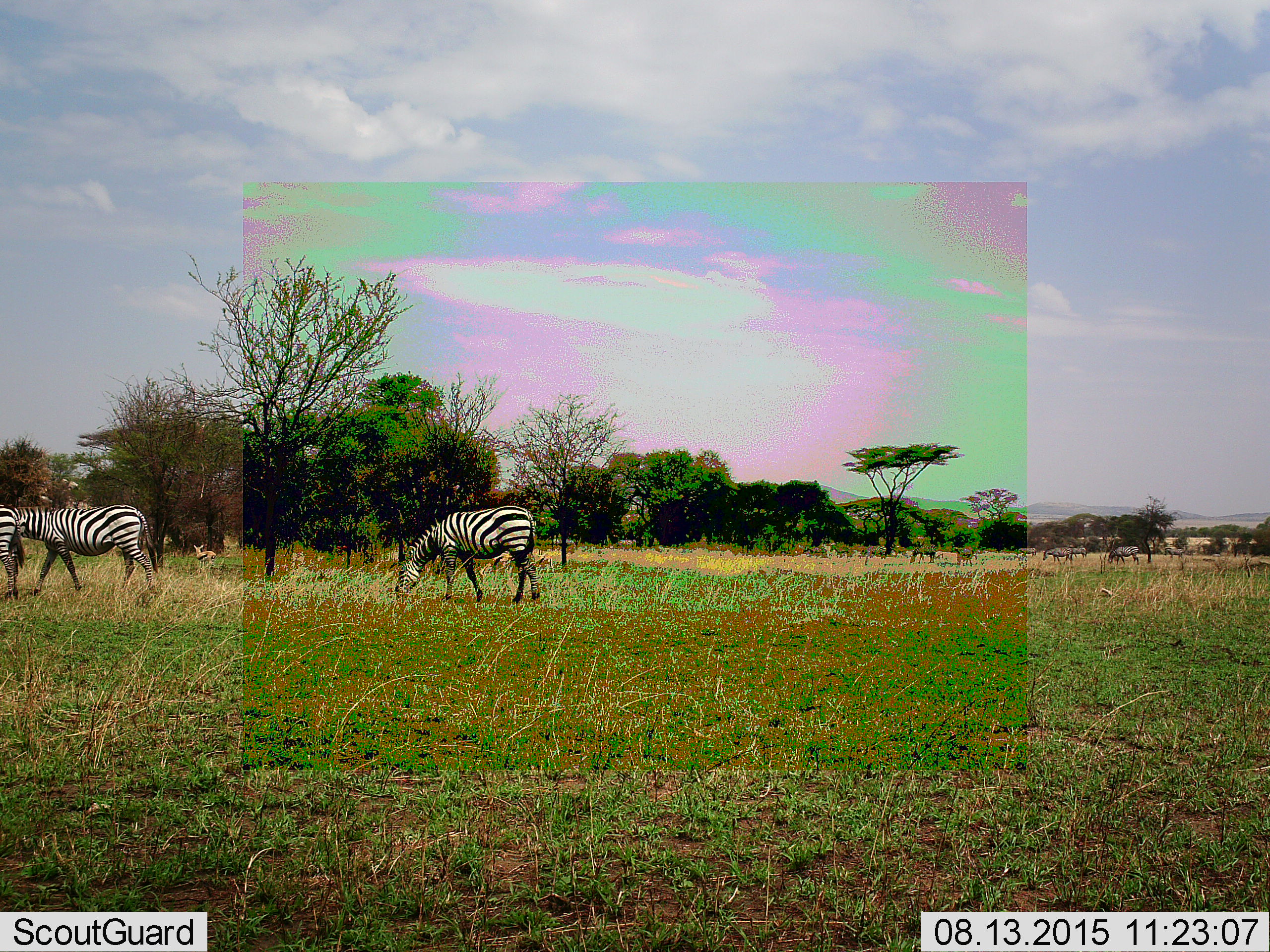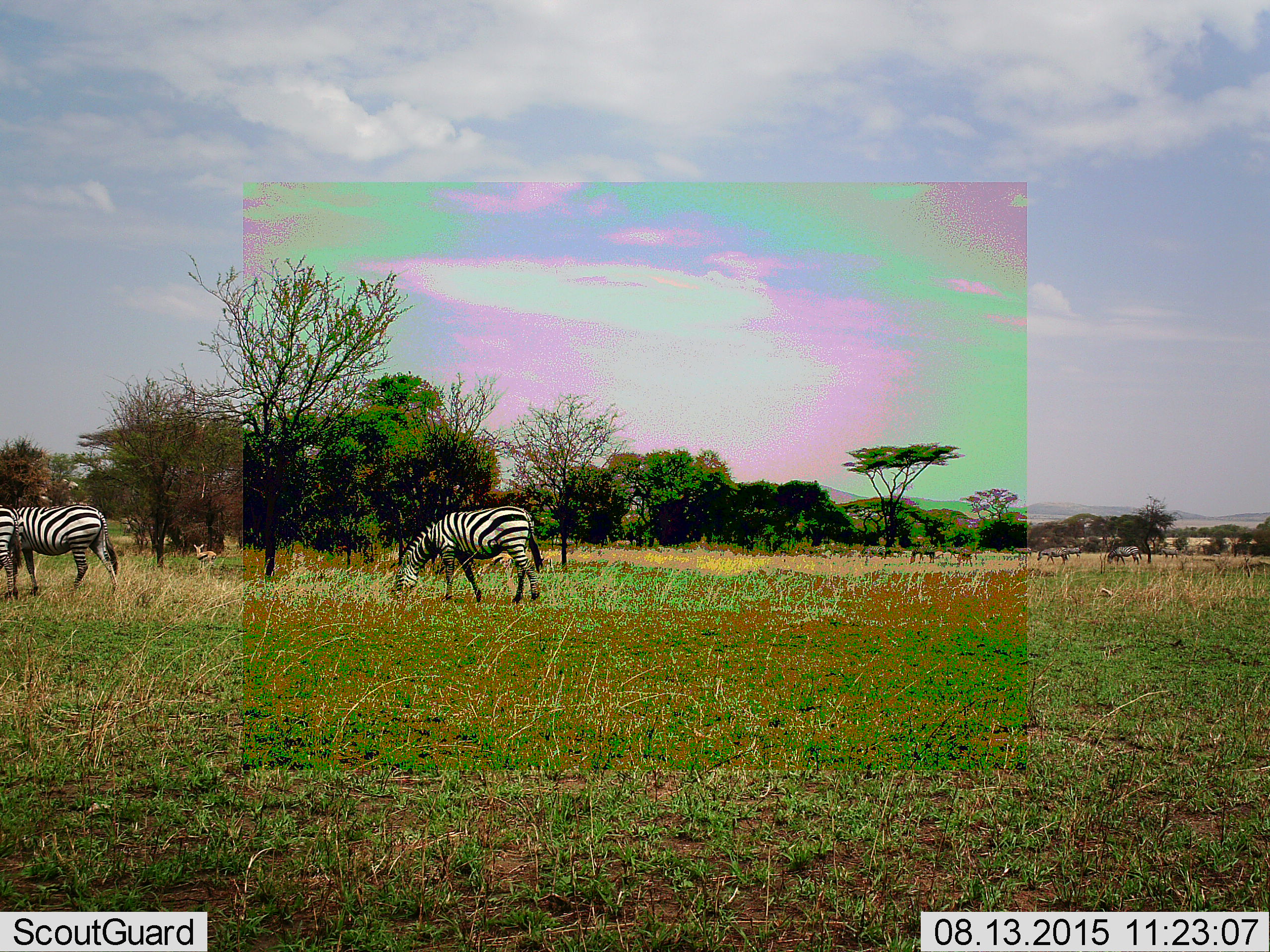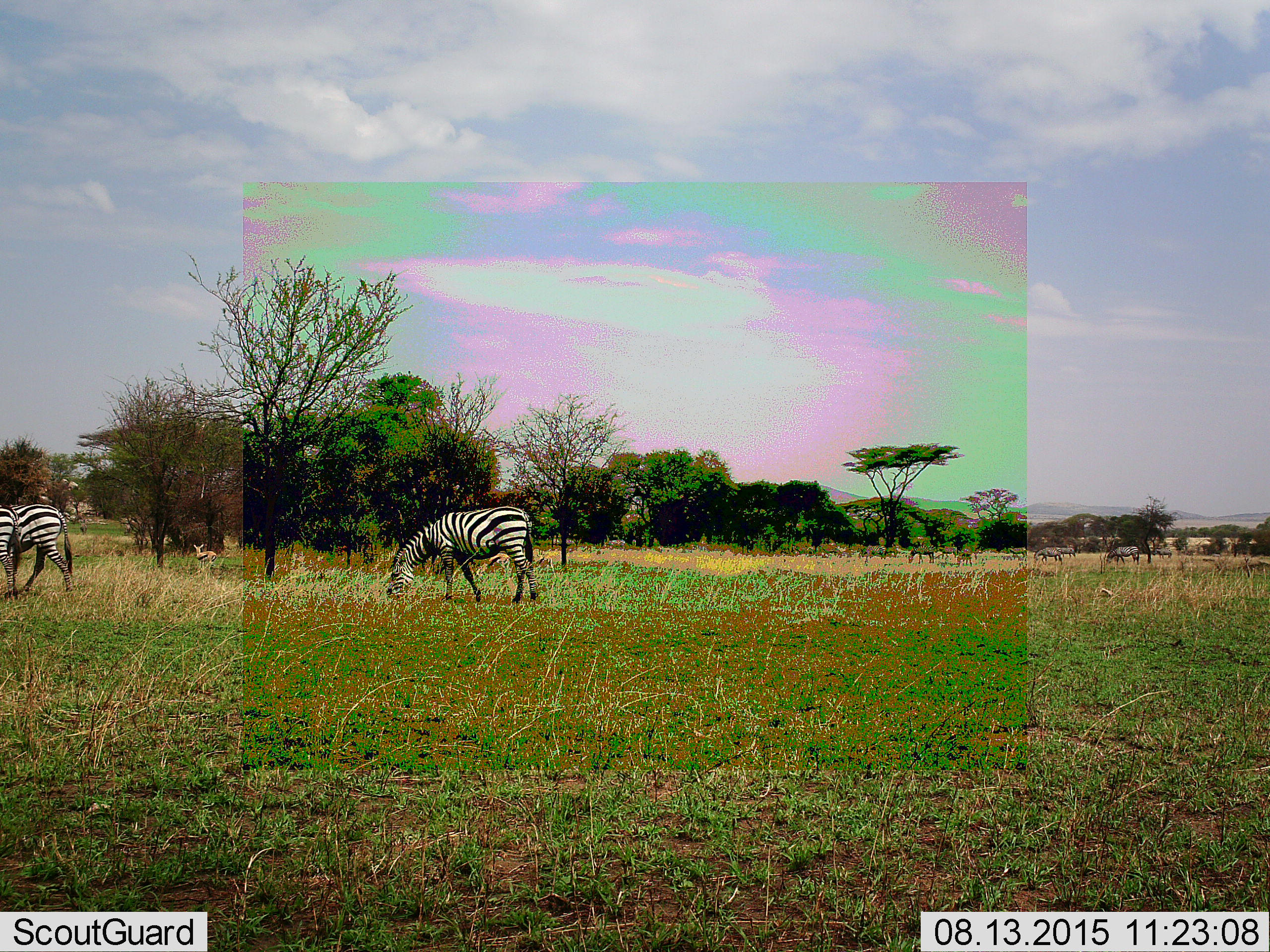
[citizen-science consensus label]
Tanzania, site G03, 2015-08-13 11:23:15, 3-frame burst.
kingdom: Animalia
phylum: Chordata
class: Mammalia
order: Perissodactyla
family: Equidae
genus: Equus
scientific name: Equus quagga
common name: plains zebra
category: zebra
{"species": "zebra (plains zebra) (Equus quagga)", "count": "11-50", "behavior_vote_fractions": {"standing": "56%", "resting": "0%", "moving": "81%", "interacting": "0%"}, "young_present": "0%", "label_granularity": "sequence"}